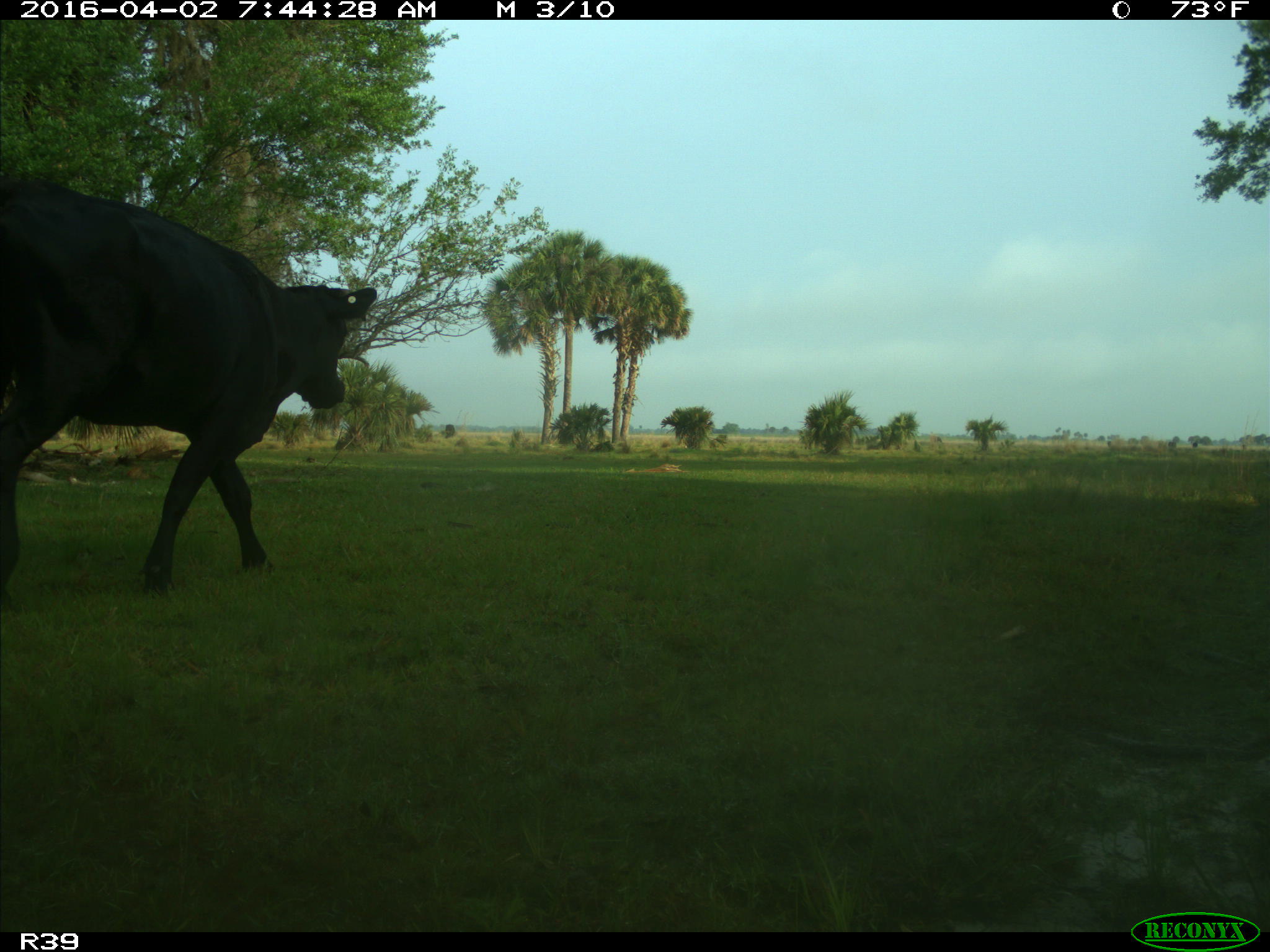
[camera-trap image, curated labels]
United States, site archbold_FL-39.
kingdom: Animalia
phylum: Chordata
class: Mammalia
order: Artiodactyla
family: Bovidae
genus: Bos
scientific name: Bos taurus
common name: domestic cow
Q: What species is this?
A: Bos taurus (domestic cow).